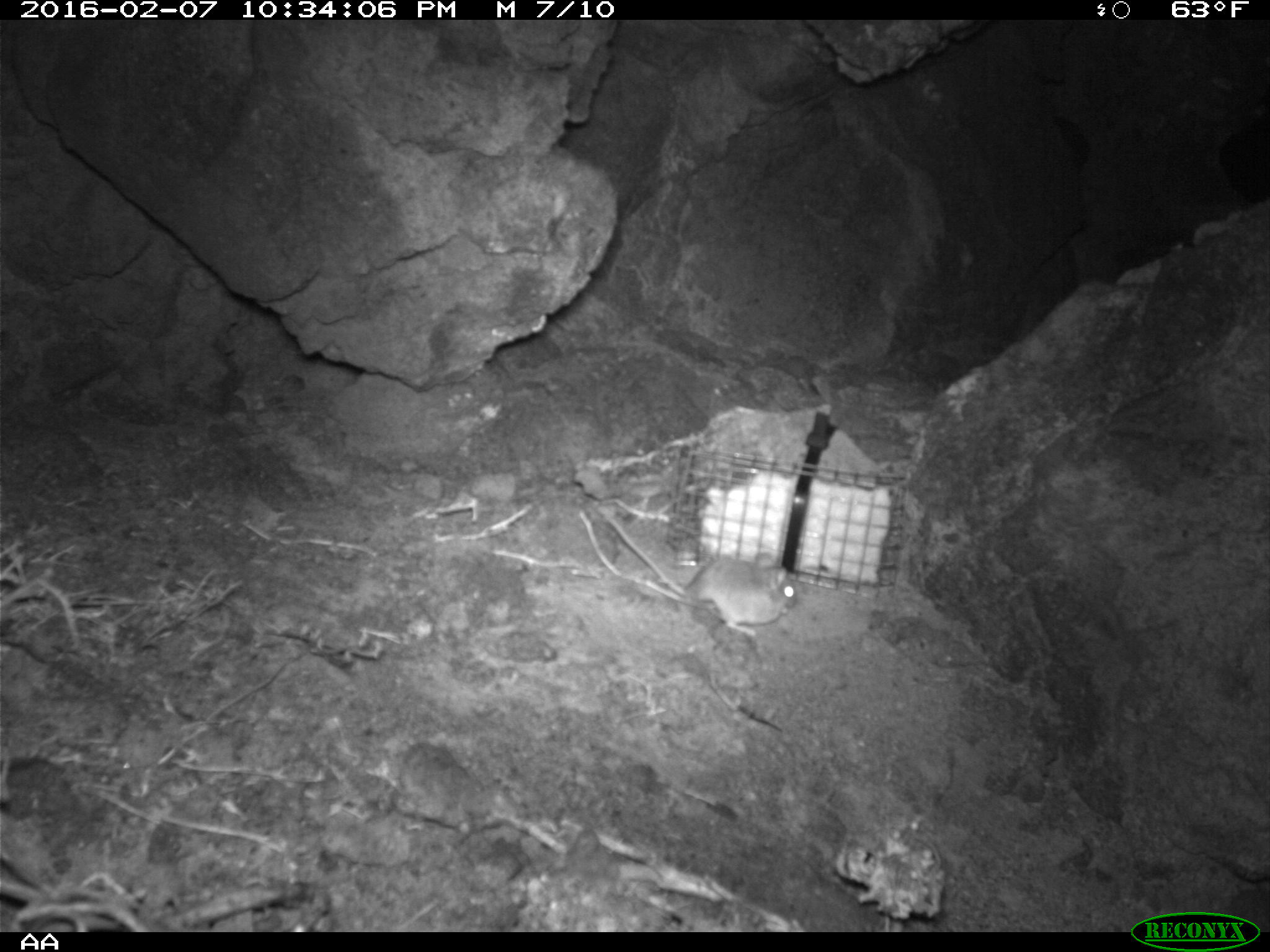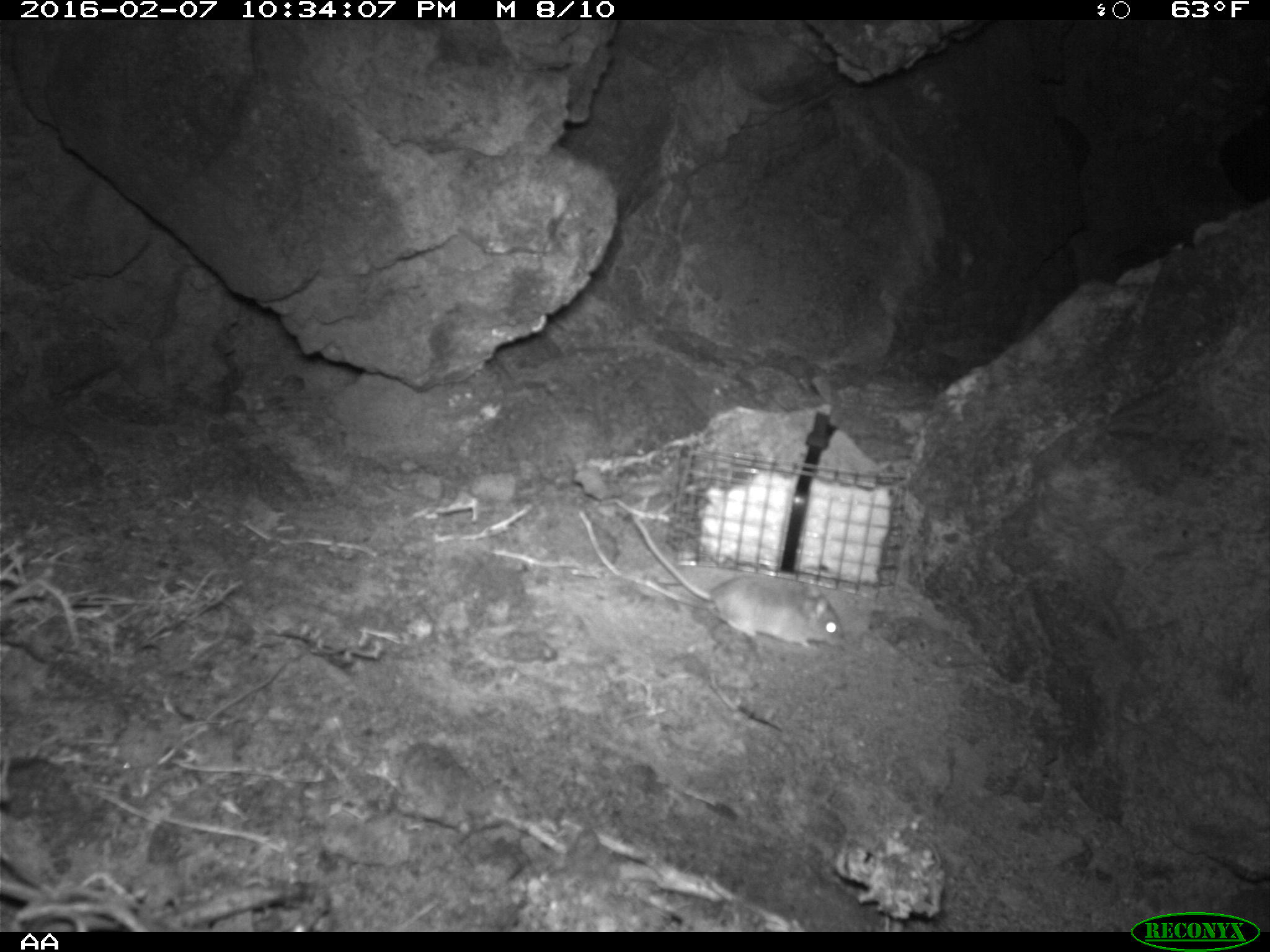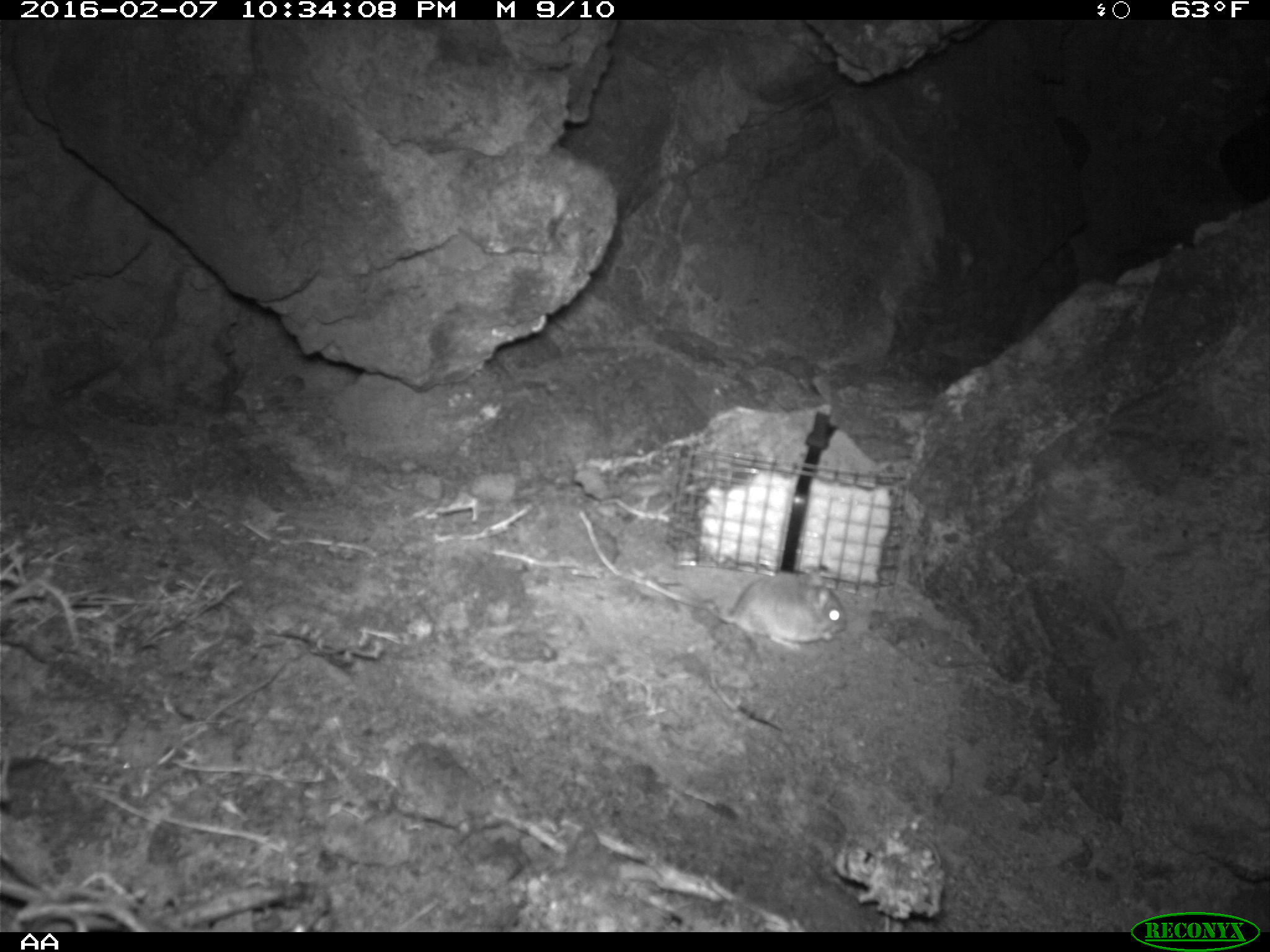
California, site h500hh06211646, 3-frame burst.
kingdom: Animalia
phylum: Chordata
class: Mammalia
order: Rodentia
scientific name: Rodentia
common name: rodent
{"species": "rodent (Rodentia)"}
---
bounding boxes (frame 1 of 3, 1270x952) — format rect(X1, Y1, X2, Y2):
rodent: rect(598, 510, 798, 637)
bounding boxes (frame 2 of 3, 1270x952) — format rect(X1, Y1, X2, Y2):
rodent: rect(630, 514, 843, 648)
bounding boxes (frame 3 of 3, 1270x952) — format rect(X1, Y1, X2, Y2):
rodent: rect(619, 568, 851, 651)